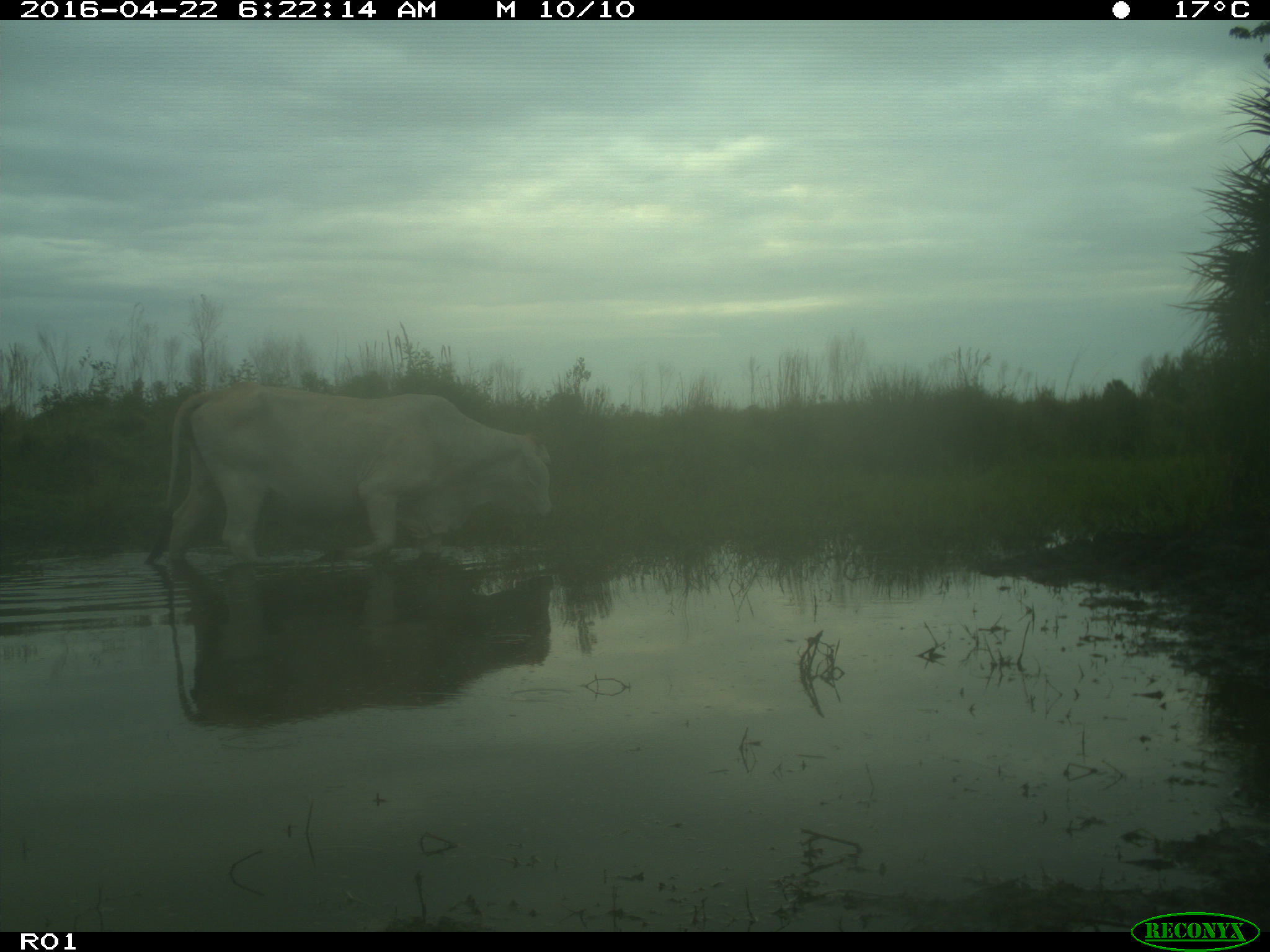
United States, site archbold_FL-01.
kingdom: Animalia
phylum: Chordata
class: Mammalia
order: Artiodactyla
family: Bovidae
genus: Bos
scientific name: Bos taurus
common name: domestic cow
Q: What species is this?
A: Bos taurus (domestic cow).